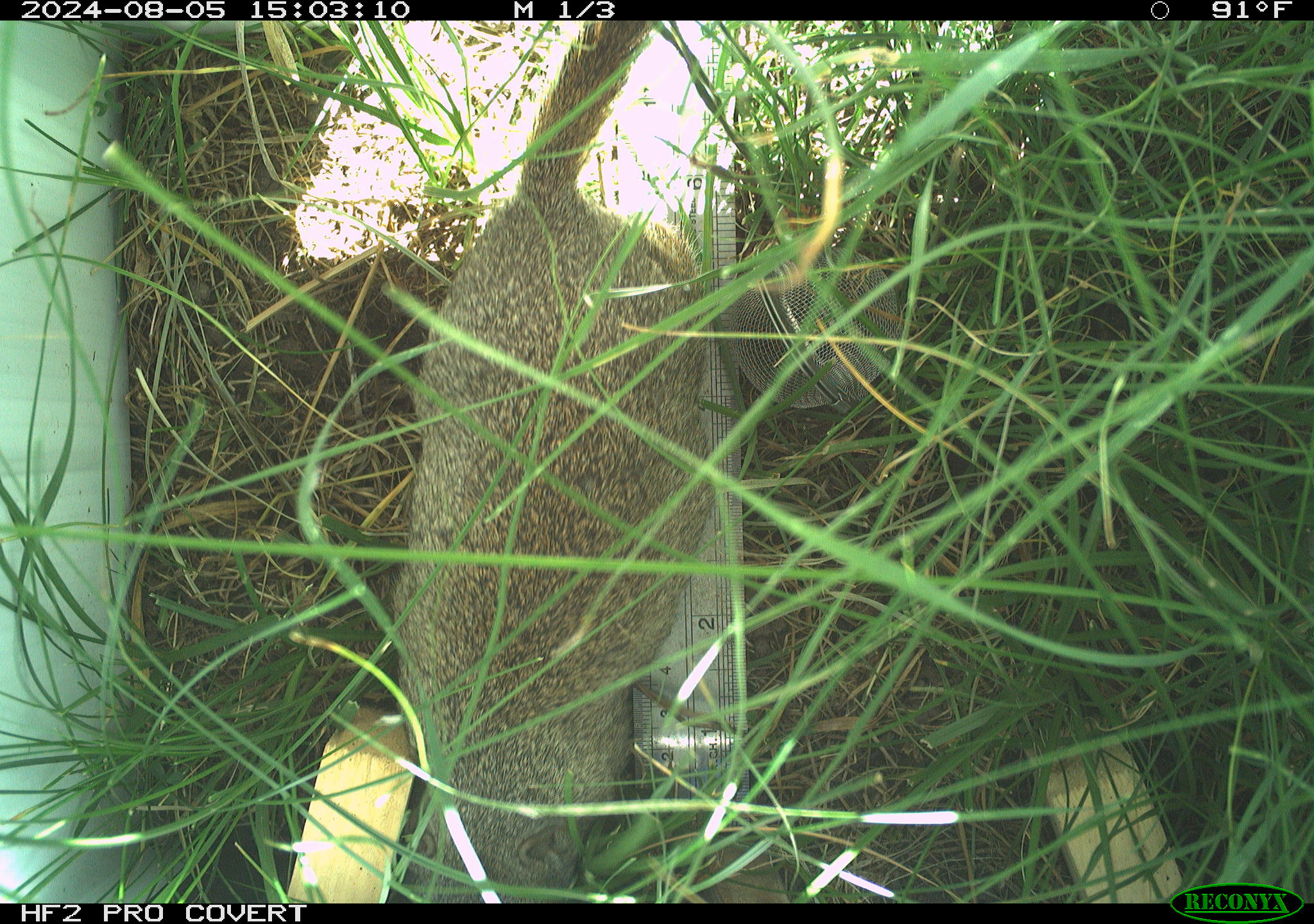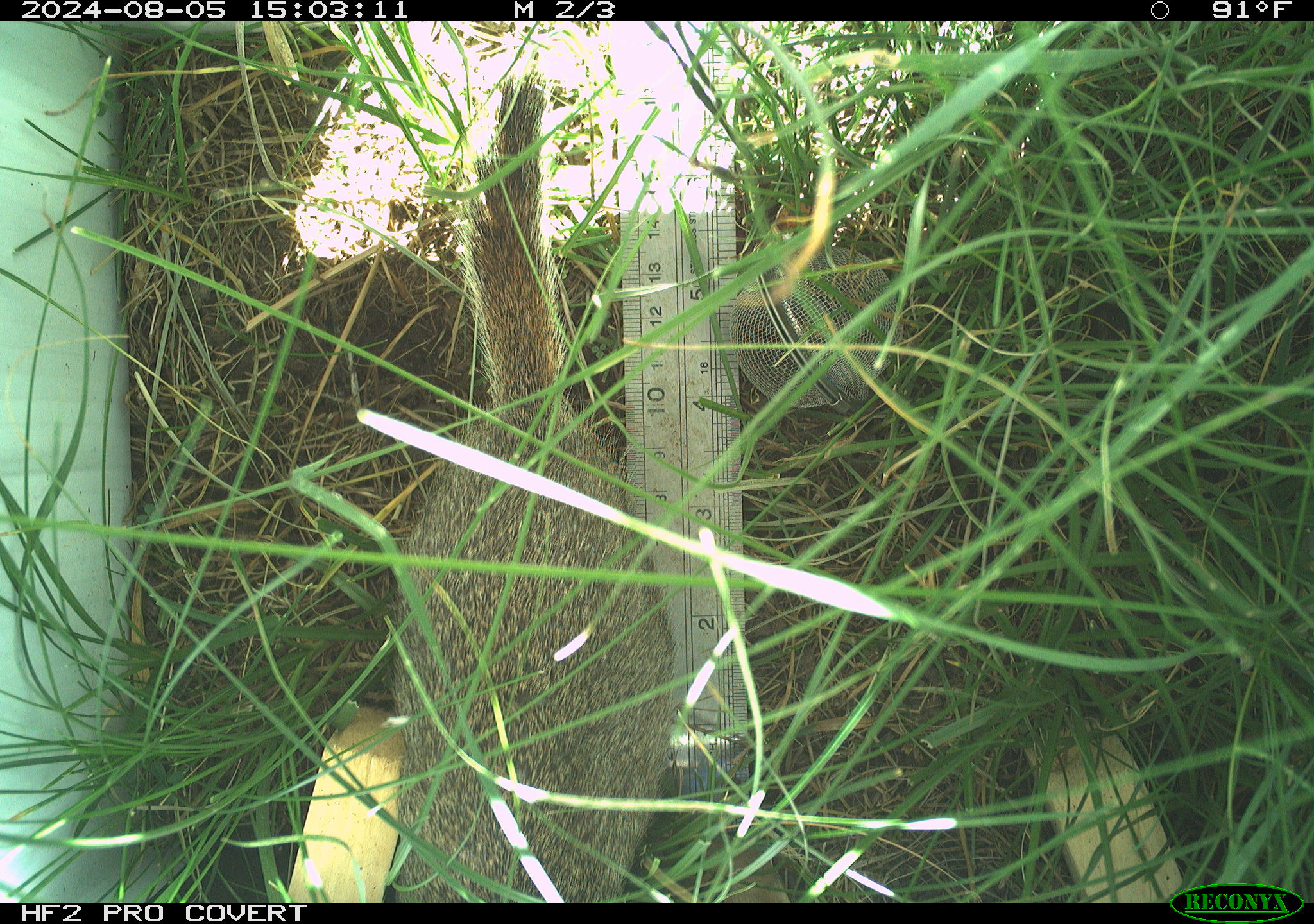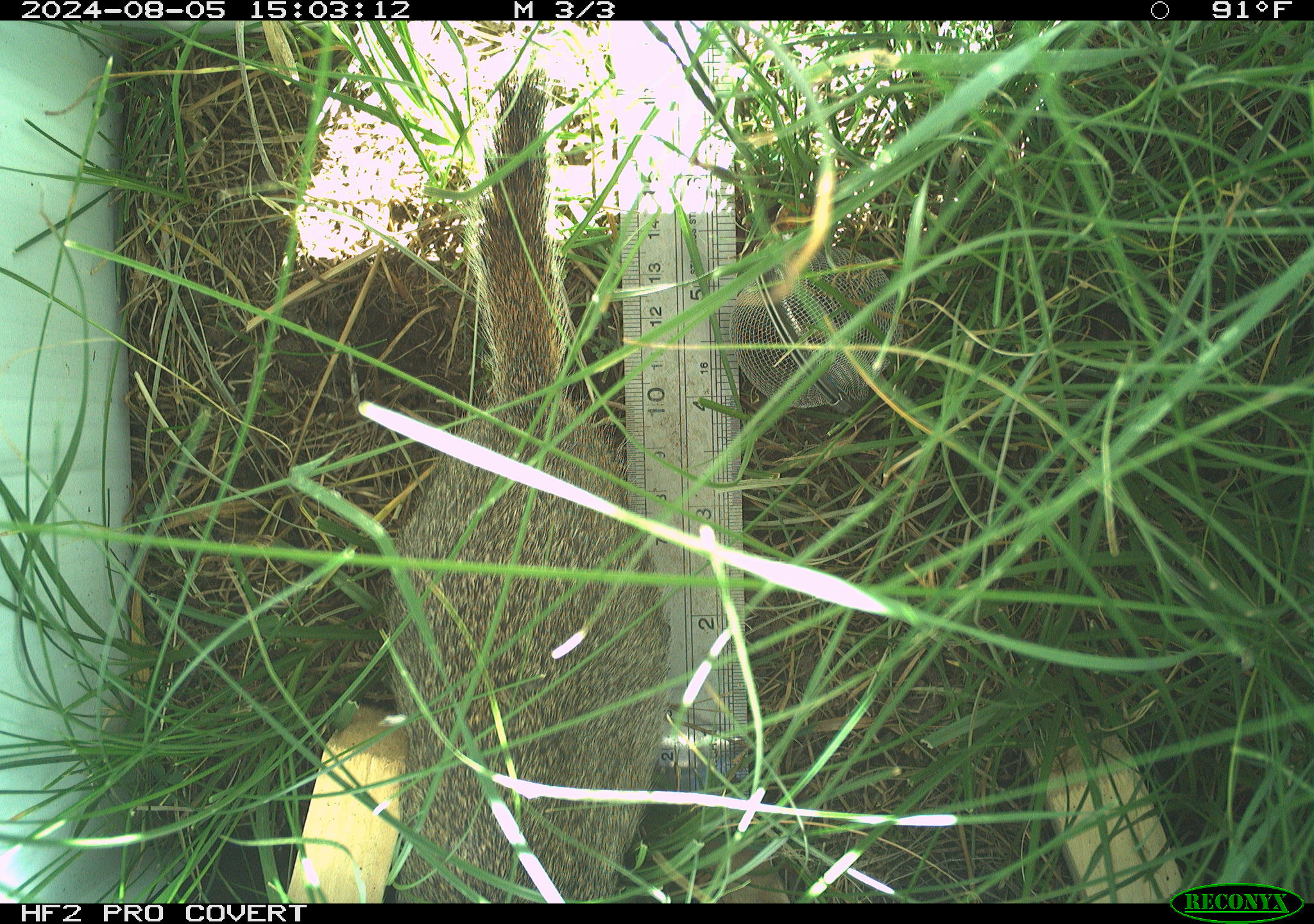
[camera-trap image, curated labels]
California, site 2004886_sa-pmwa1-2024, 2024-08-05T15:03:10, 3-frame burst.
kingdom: Animalia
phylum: Chordata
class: Mammalia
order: Rodentia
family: Sciuridae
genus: Urocitellus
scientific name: Urocitellus beldingi beldingi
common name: belding's ground squirrel